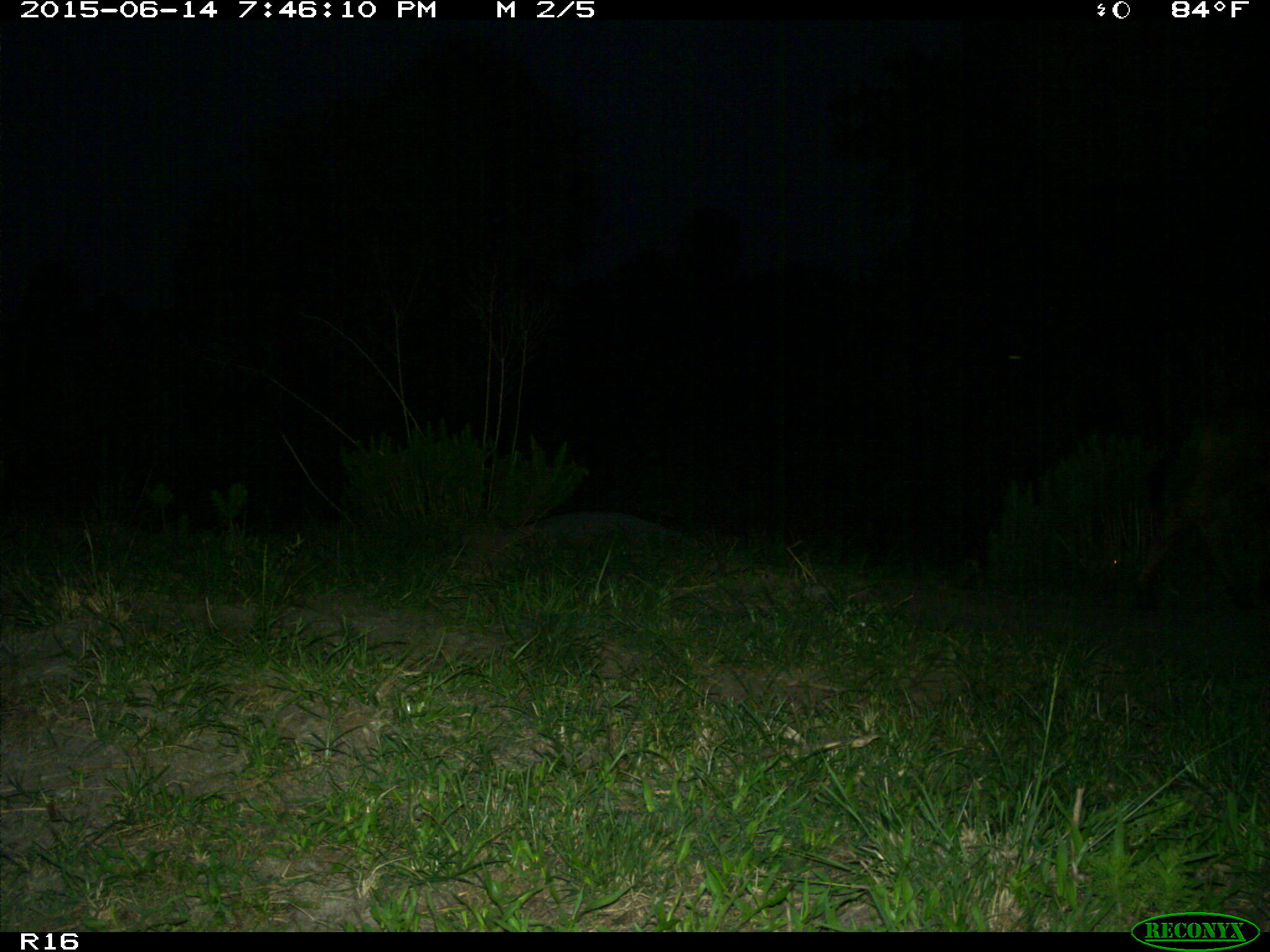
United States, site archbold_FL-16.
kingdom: Animalia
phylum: Chordata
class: Mammalia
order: Artiodactyla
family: Bovidae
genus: Bos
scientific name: Bos taurus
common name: domestic cow